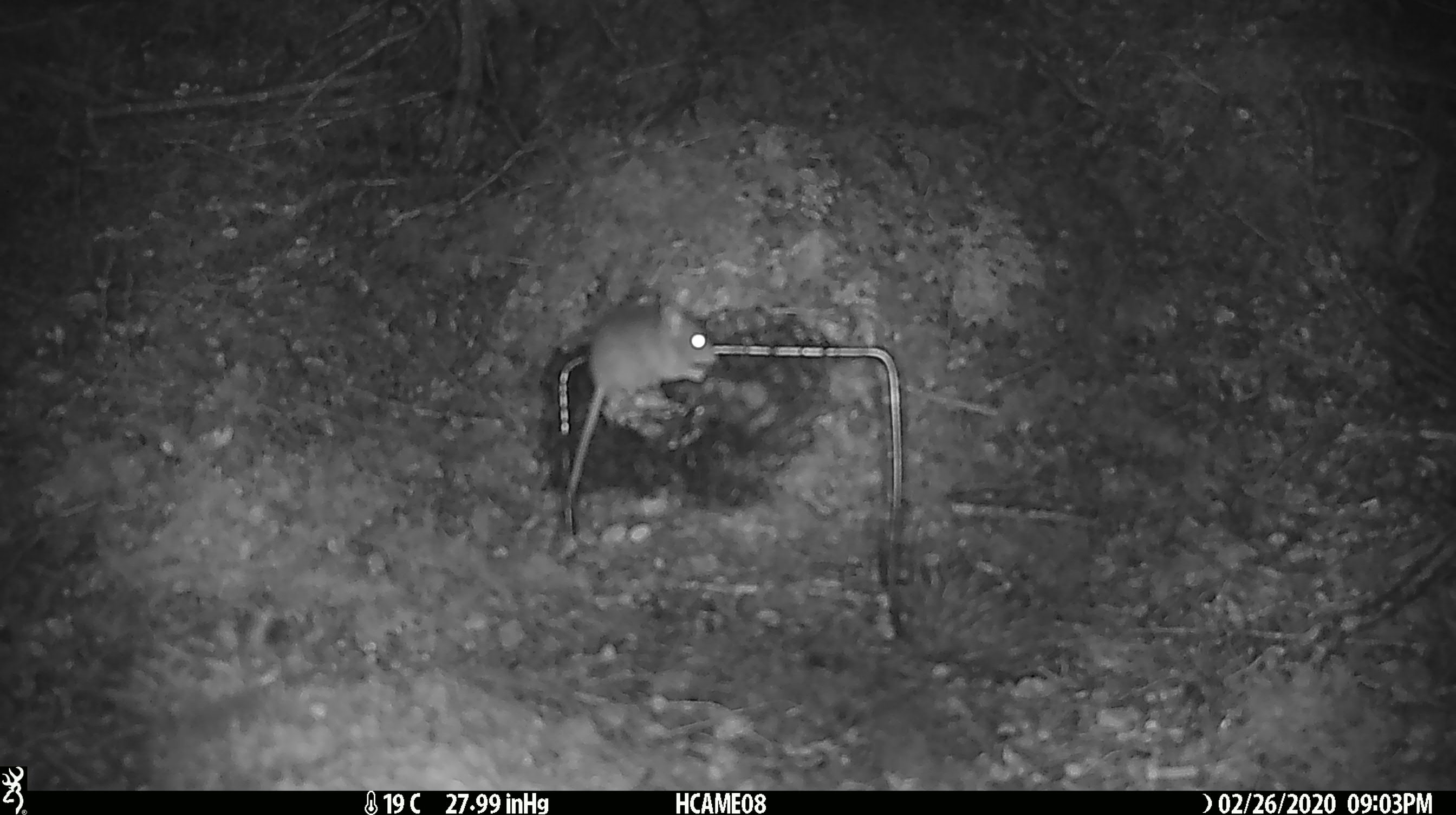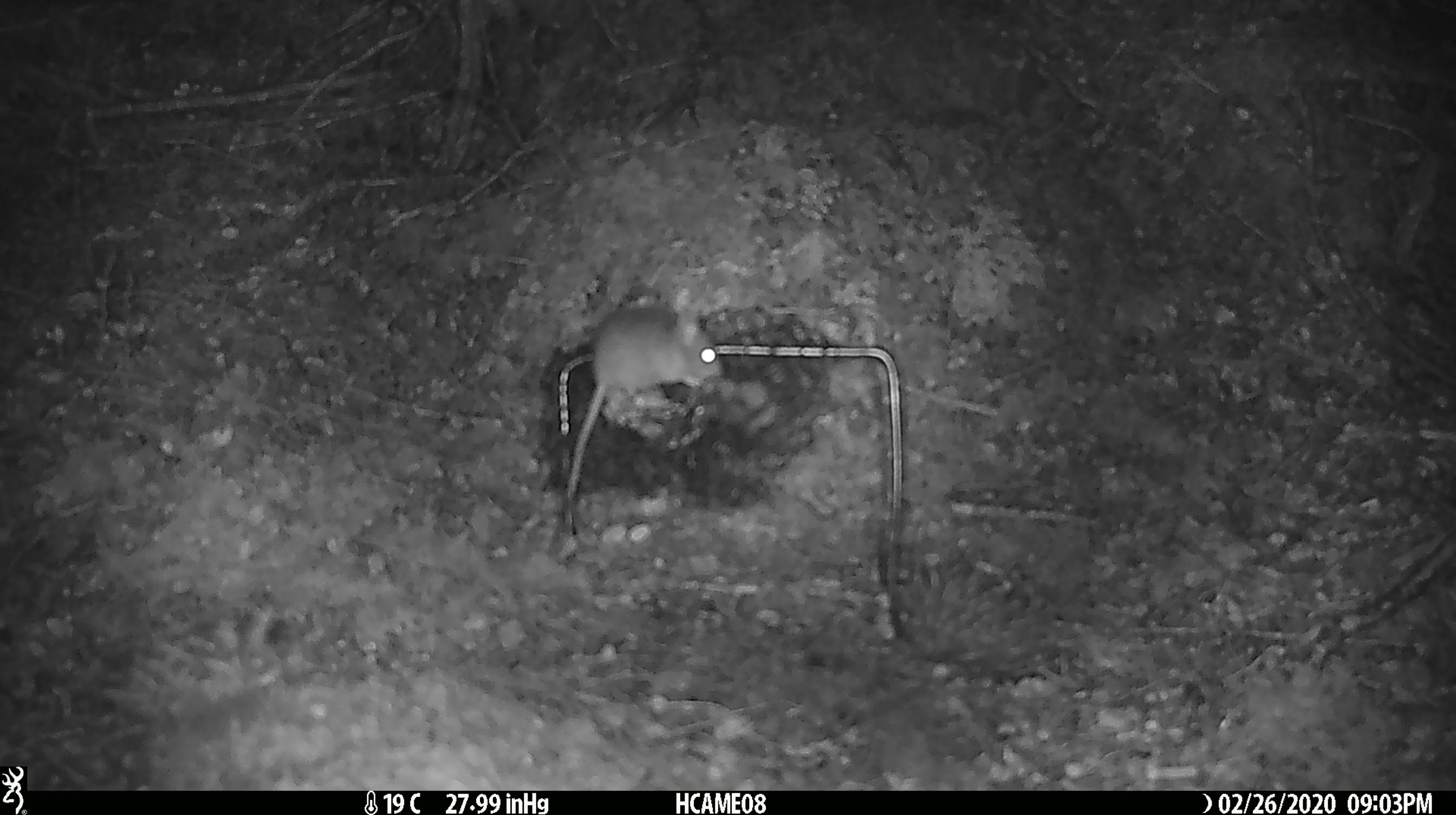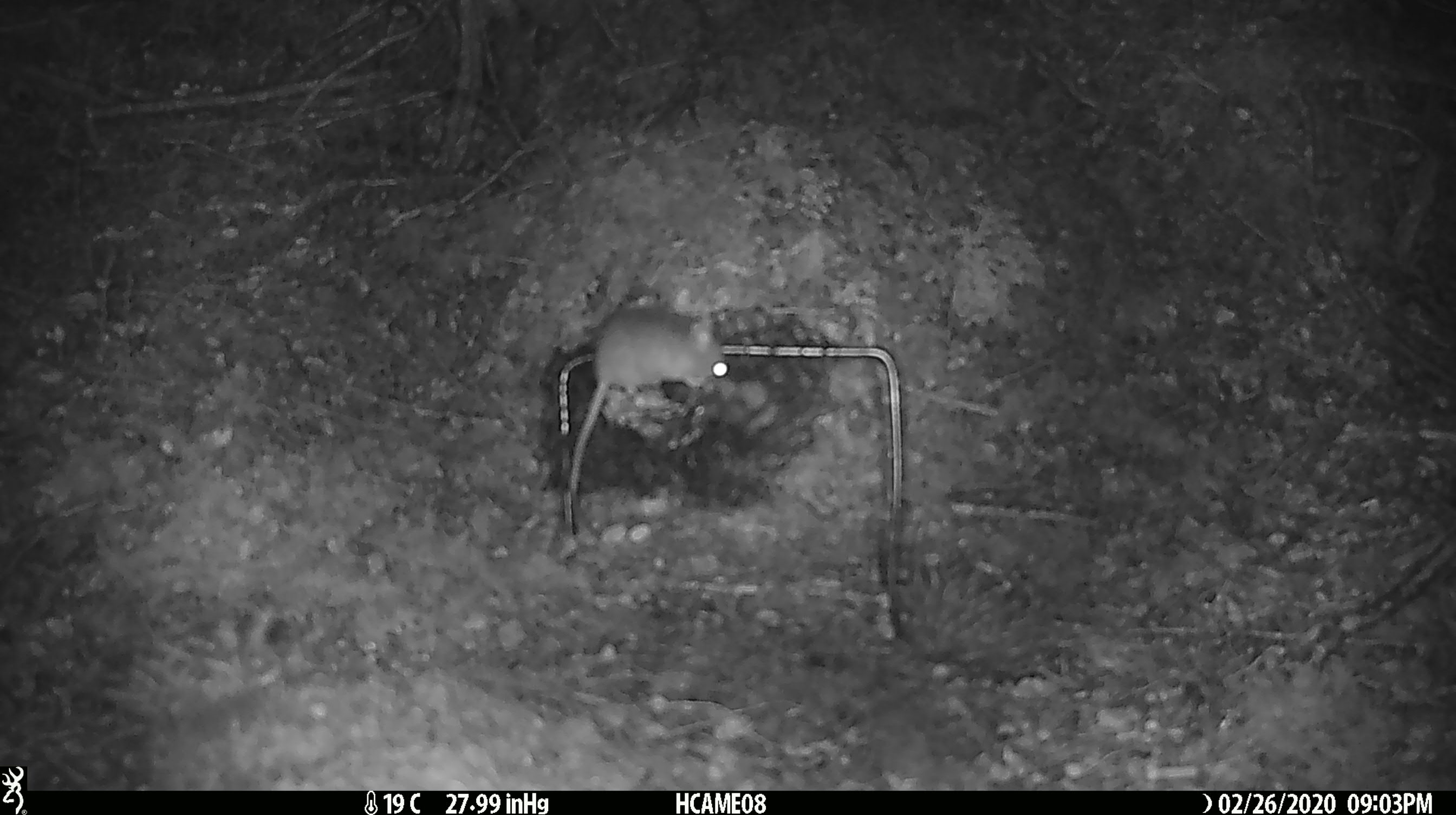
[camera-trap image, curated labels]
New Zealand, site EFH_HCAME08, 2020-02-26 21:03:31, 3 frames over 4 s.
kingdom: Animalia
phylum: Chordata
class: Mammalia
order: Rodentia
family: Muridae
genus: Mus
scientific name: Mus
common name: mouse